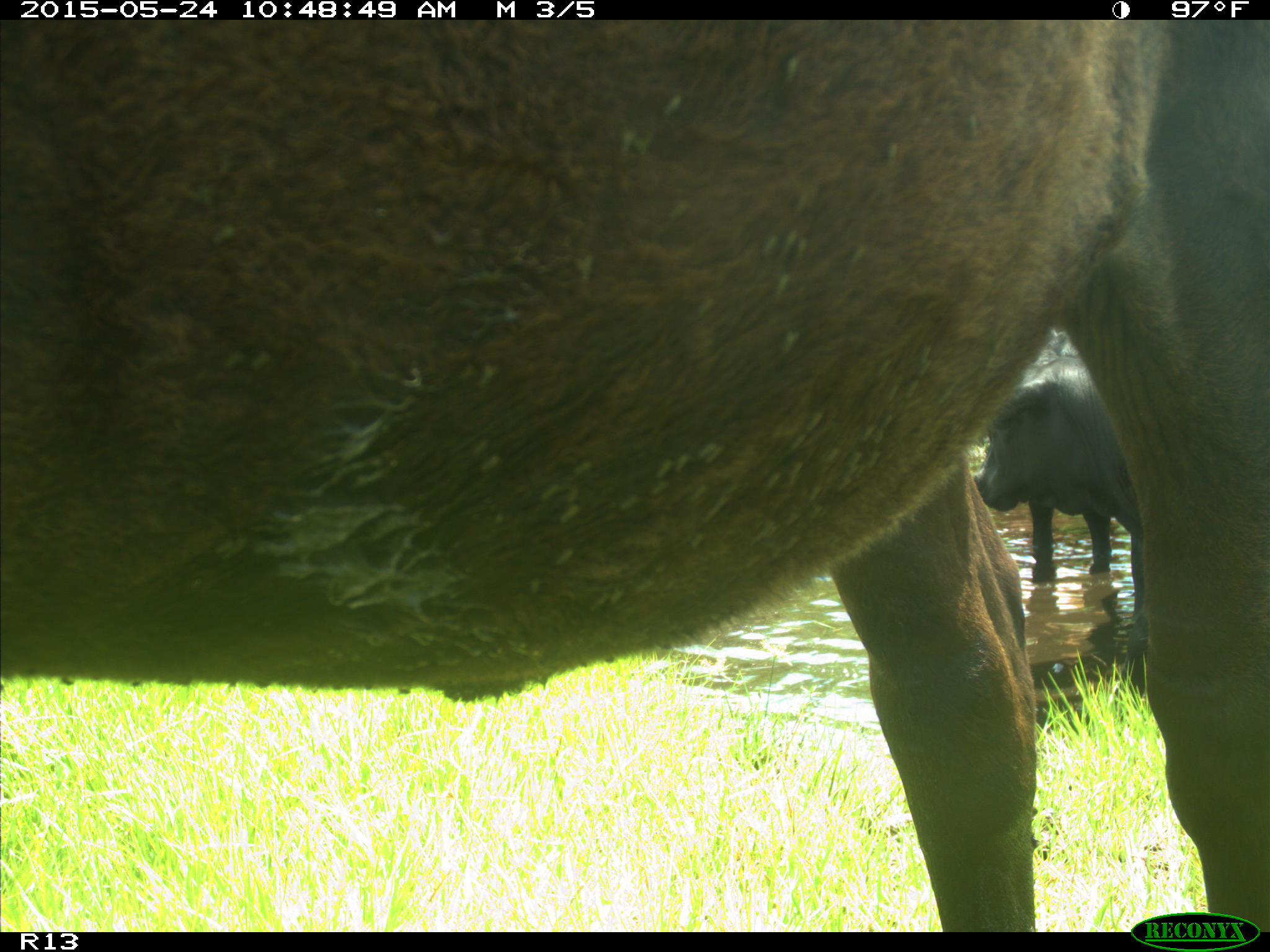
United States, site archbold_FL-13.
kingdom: Animalia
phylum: Chordata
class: Mammalia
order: Artiodactyla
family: Bovidae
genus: Bos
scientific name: Bos taurus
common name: domestic cow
Bos taurus (domestic cow).